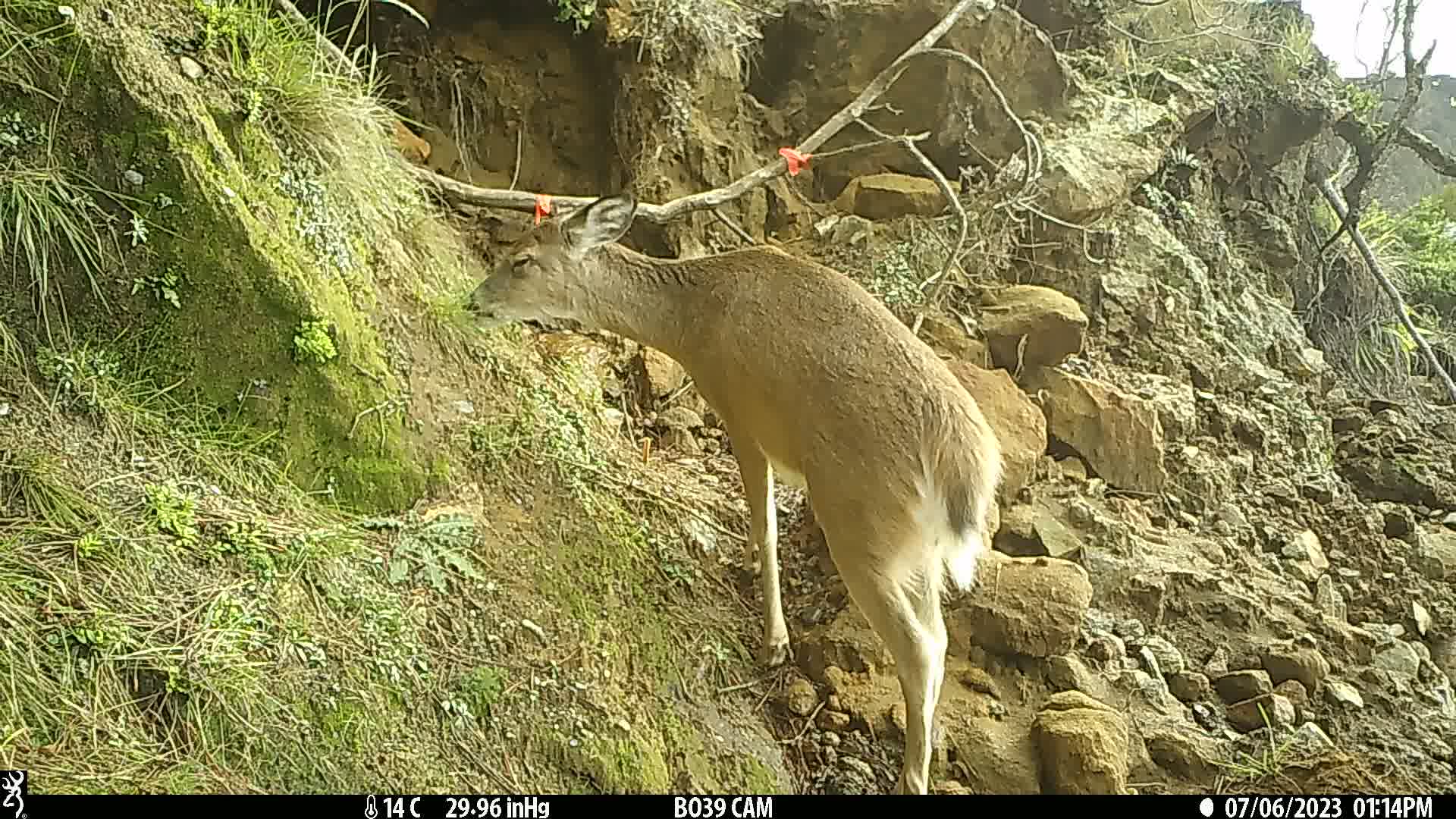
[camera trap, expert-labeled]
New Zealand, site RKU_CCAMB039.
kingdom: Animalia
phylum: Chordata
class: Mammalia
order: Artiodactyla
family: Cervidae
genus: Odocoileus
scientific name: Odocoileus virginianus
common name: white-tailed deer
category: white tailed deer